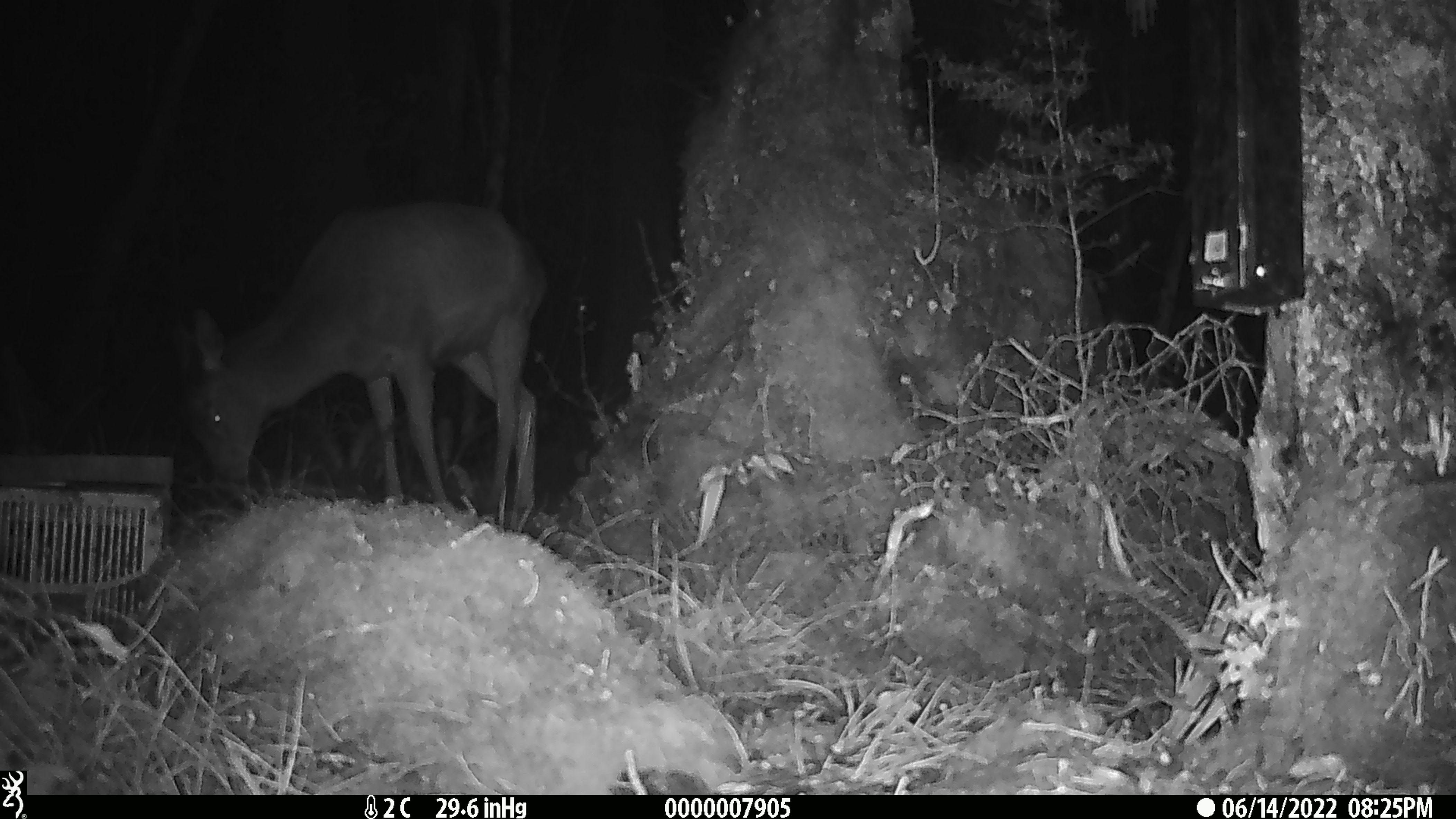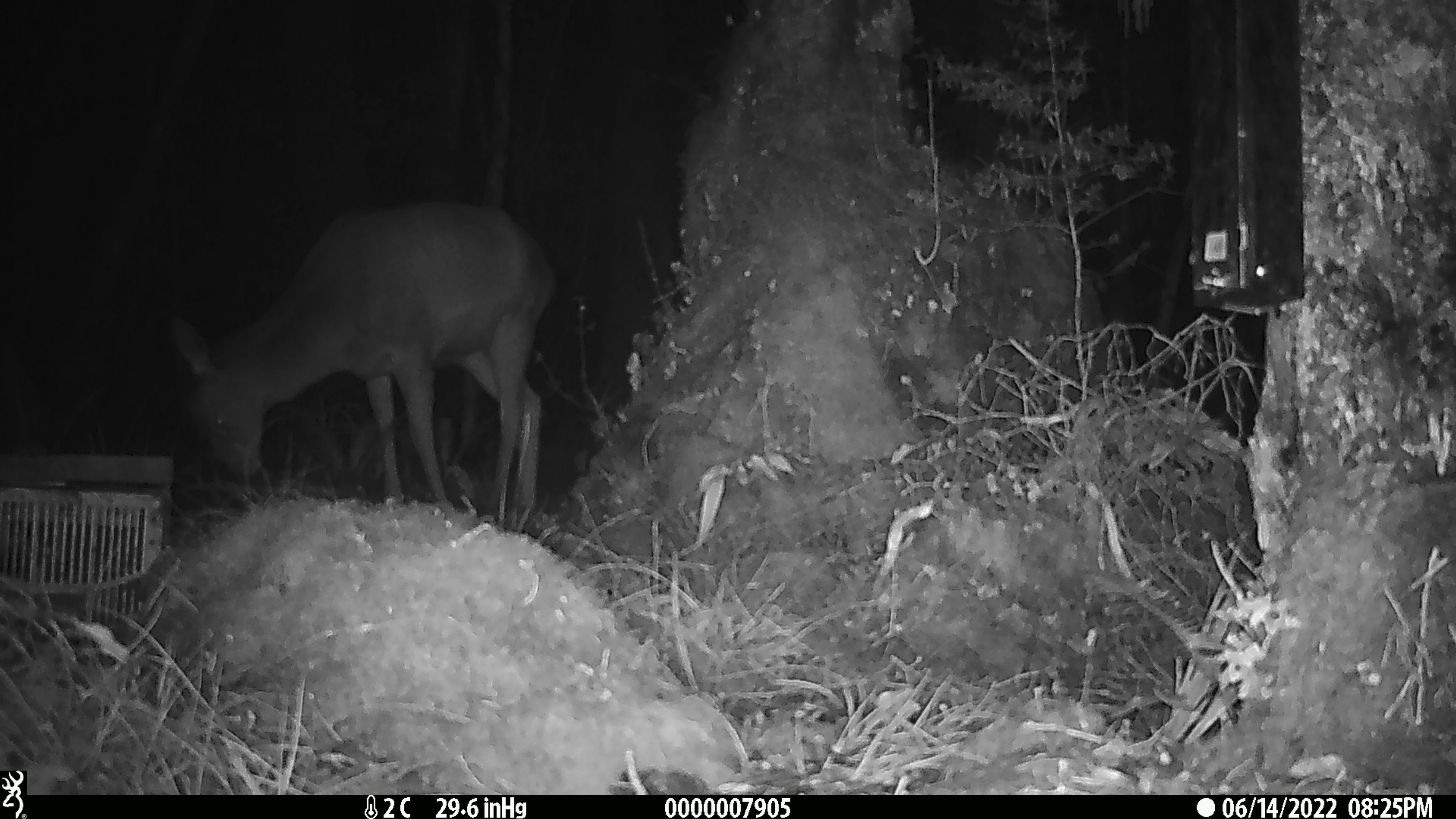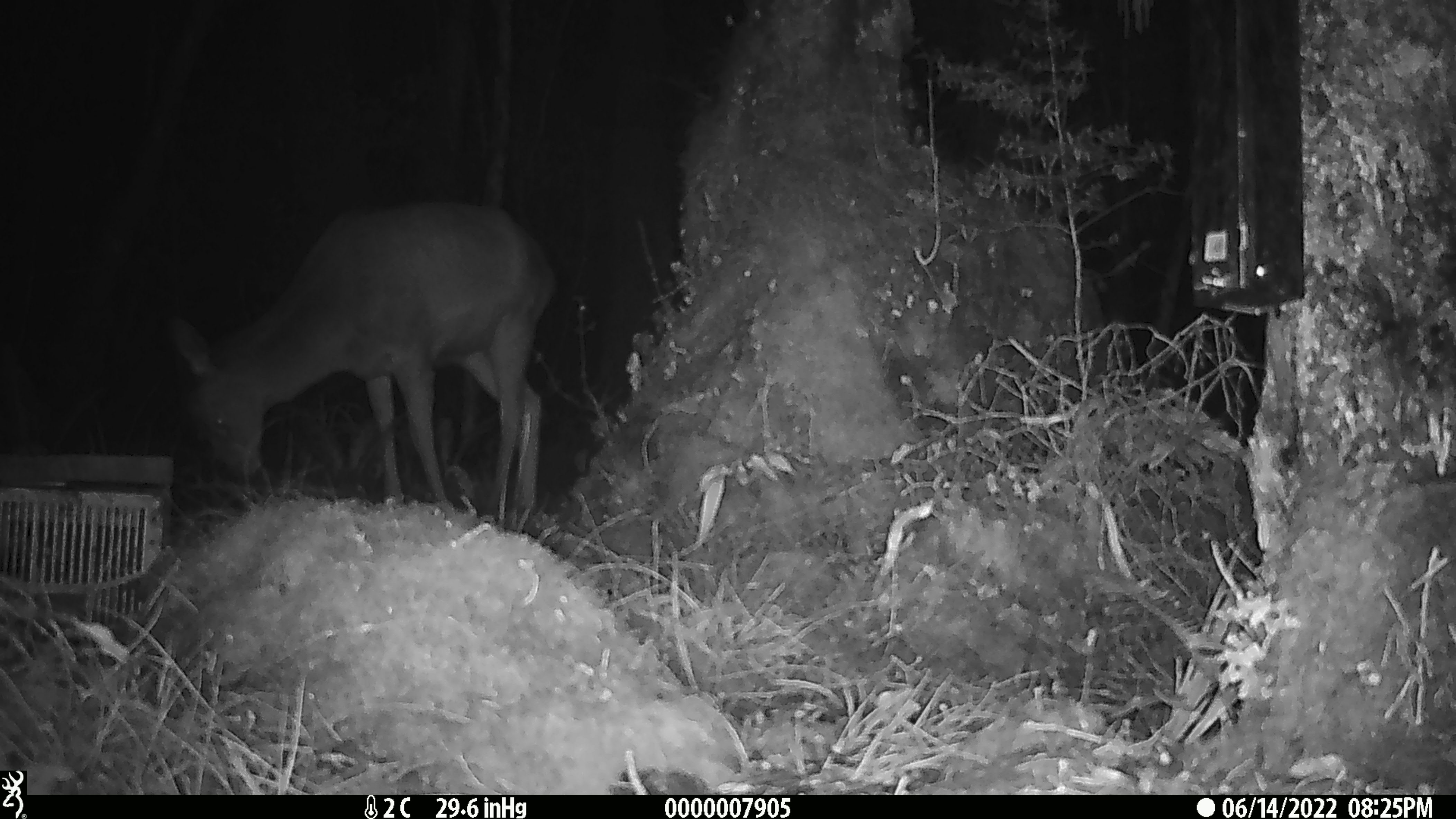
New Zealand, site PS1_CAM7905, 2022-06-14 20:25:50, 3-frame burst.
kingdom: Animalia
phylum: Chordata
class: Mammalia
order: Artiodactyla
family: Cervidae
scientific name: Cervidae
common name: deer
Deer (Cervidae).